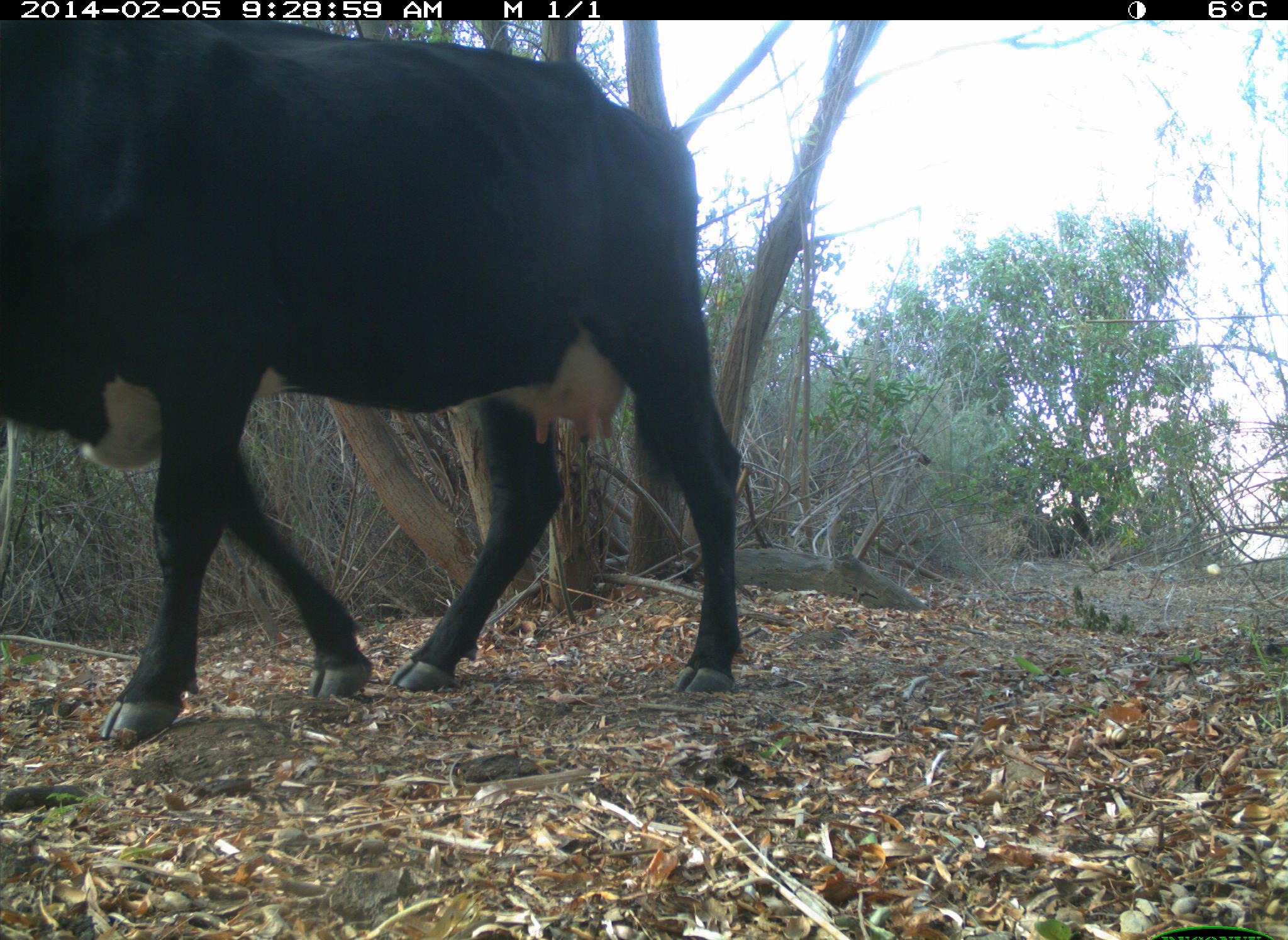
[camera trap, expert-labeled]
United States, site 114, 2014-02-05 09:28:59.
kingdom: Animalia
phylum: Chordata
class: Mammalia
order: Artiodactyla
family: Bovidae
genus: Bos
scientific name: Bos taurus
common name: cow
Cow (Bos taurus).